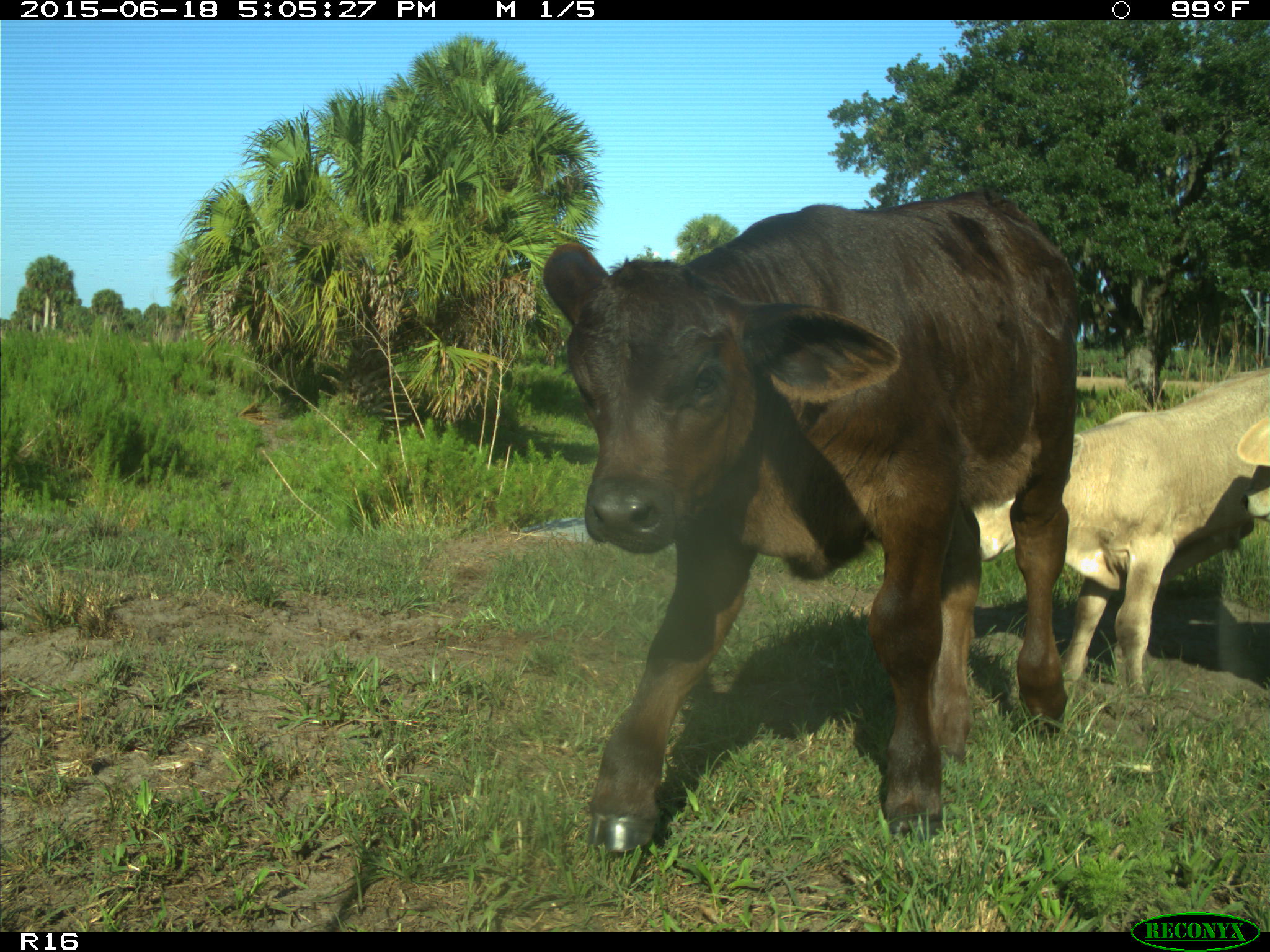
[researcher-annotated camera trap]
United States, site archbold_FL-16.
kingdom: Animalia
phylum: Chordata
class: Mammalia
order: Artiodactyla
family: Bovidae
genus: Bos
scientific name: Bos taurus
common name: domestic cow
Bos taurus (domestic cow).